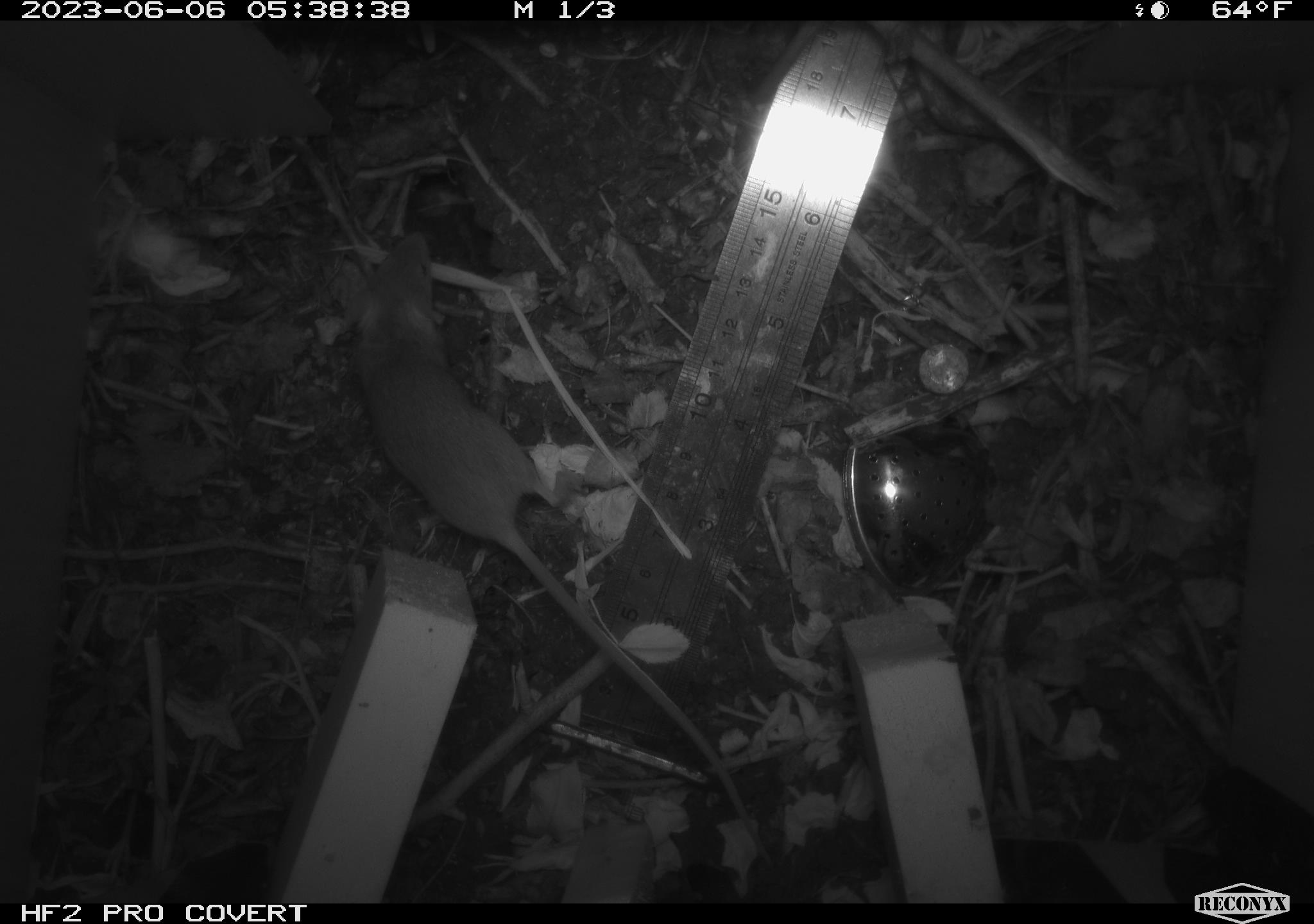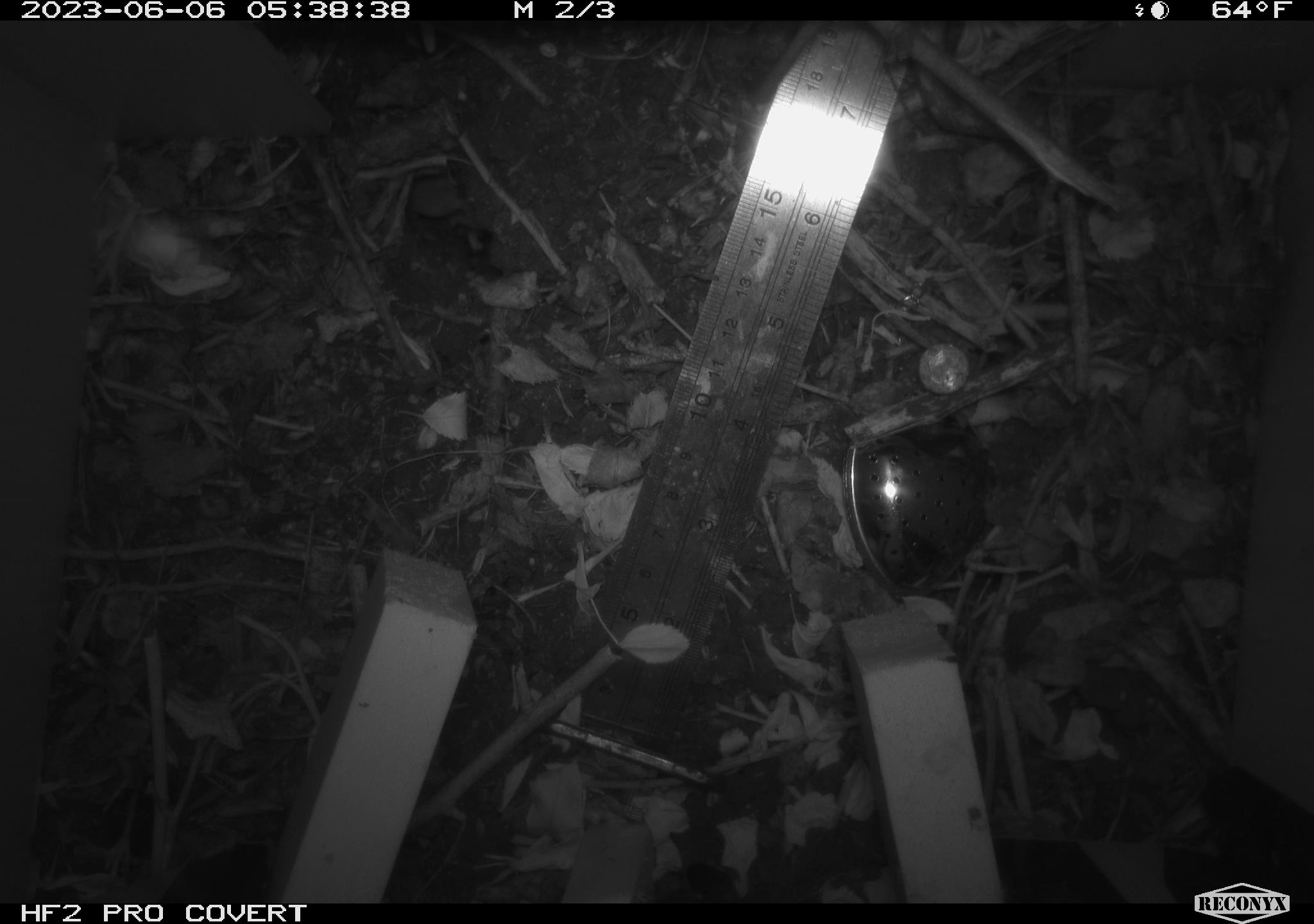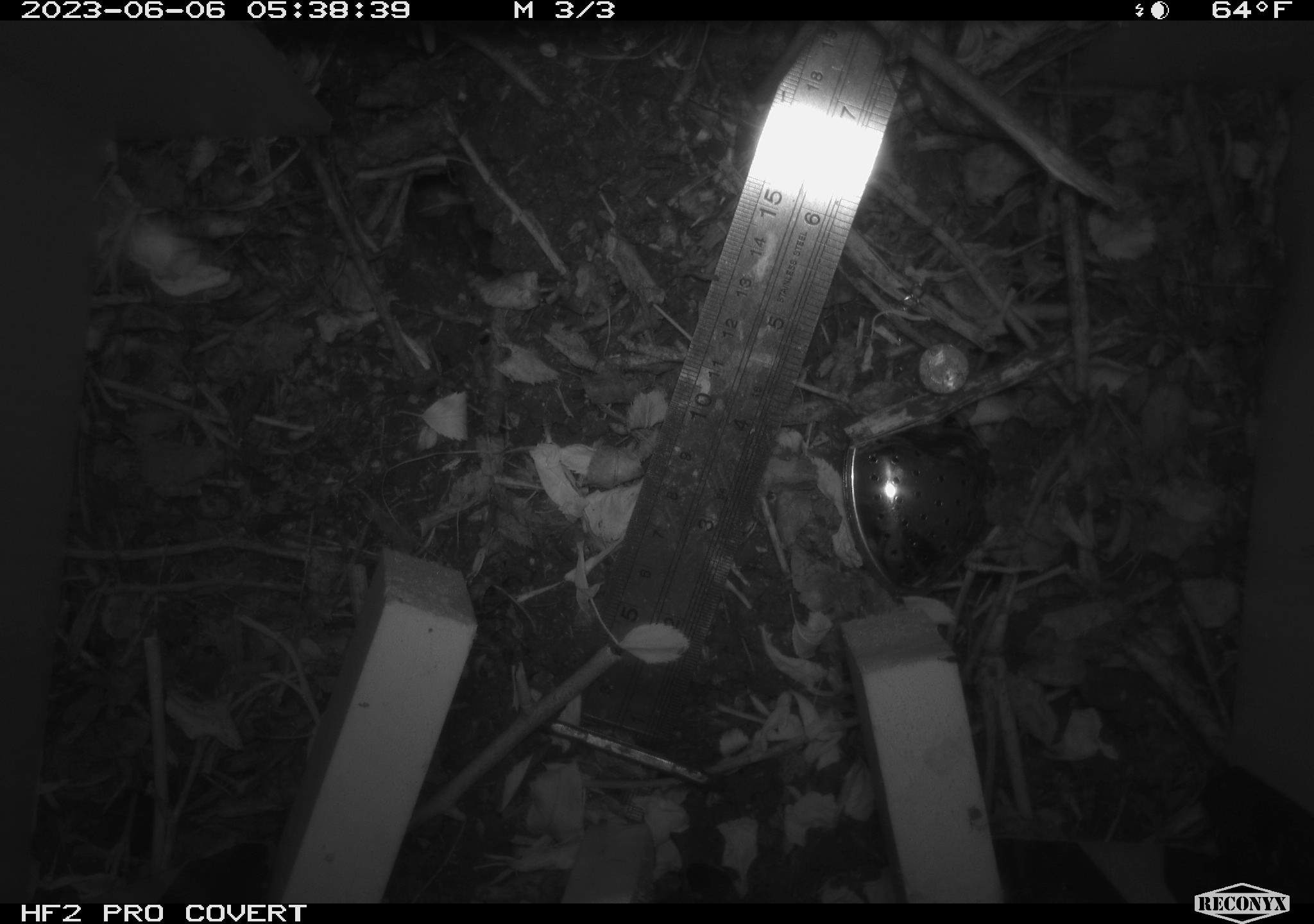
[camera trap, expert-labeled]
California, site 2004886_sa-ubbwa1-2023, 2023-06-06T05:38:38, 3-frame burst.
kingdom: Animalia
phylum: Chordata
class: Mammalia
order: Rodentia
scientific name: Rodentia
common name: rodent